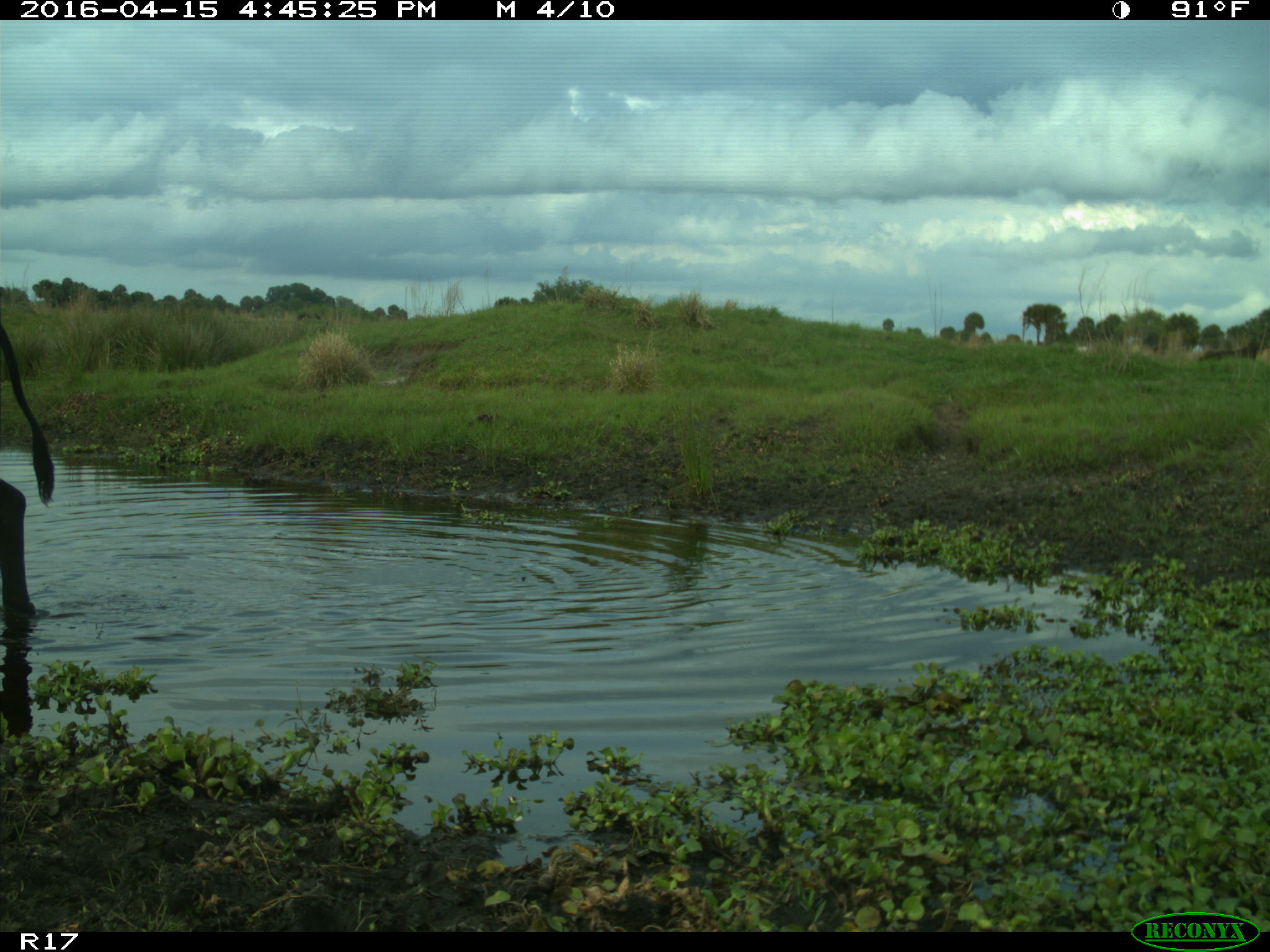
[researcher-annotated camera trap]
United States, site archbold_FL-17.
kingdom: Animalia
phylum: Chordata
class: Mammalia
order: Artiodactyla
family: Bovidae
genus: Bos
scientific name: Bos taurus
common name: domestic cow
Bos taurus (domestic cow).